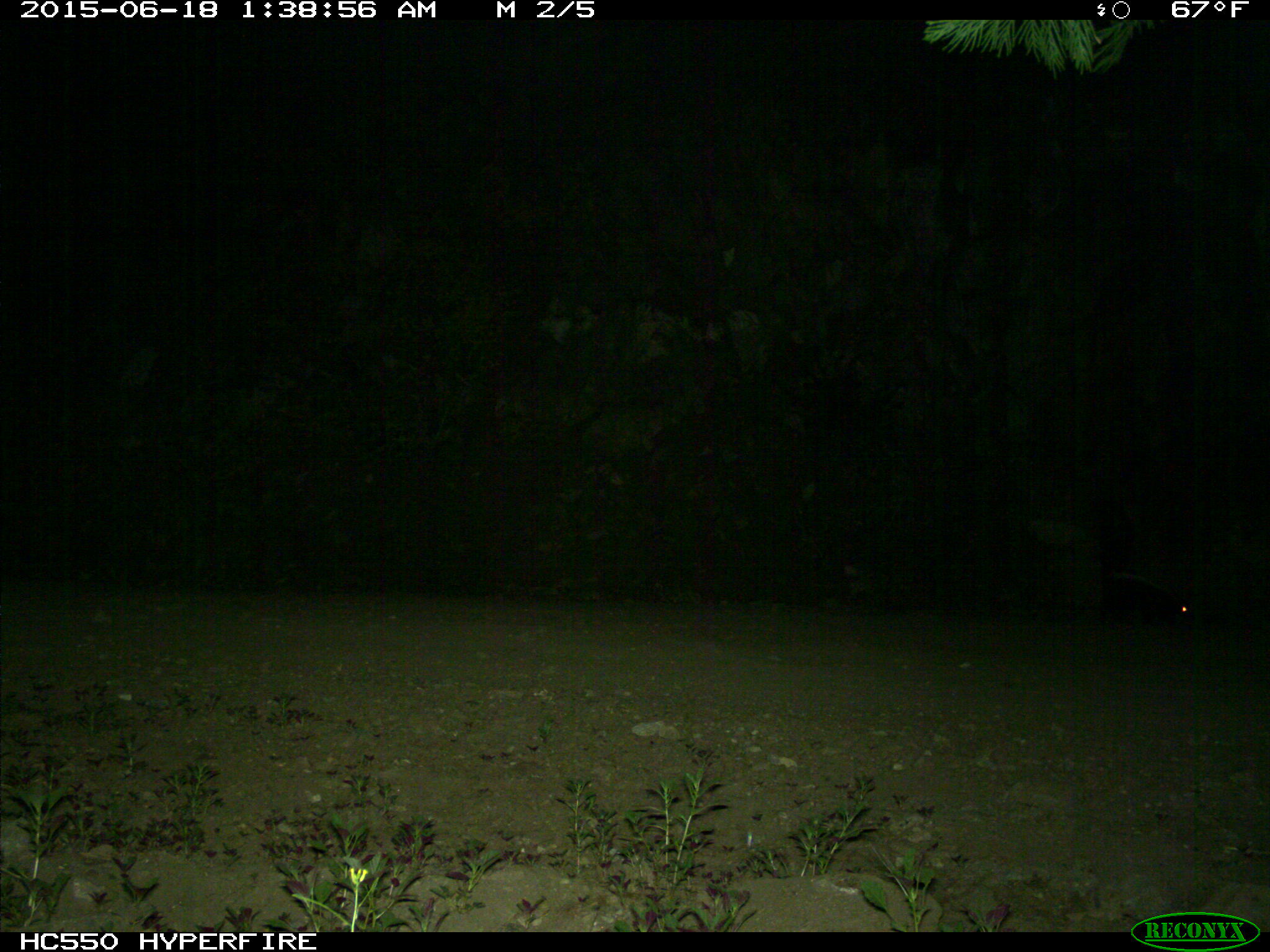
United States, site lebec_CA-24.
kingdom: Animalia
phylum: Chordata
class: Mammalia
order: Carnivora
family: Mephitidae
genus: Mephitis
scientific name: Mephitis mephitis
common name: striped skunk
Mephitis mephitis (striped skunk).